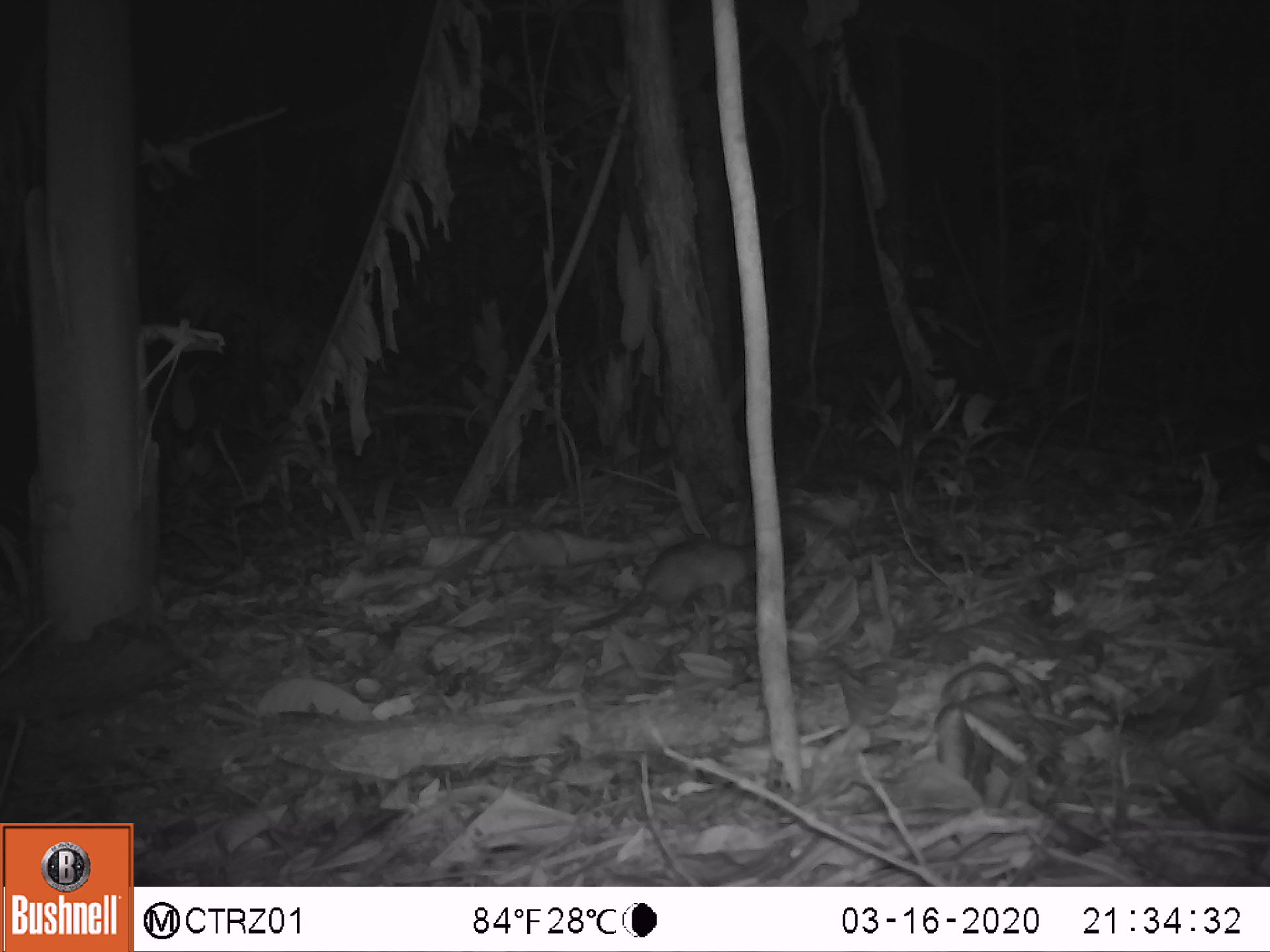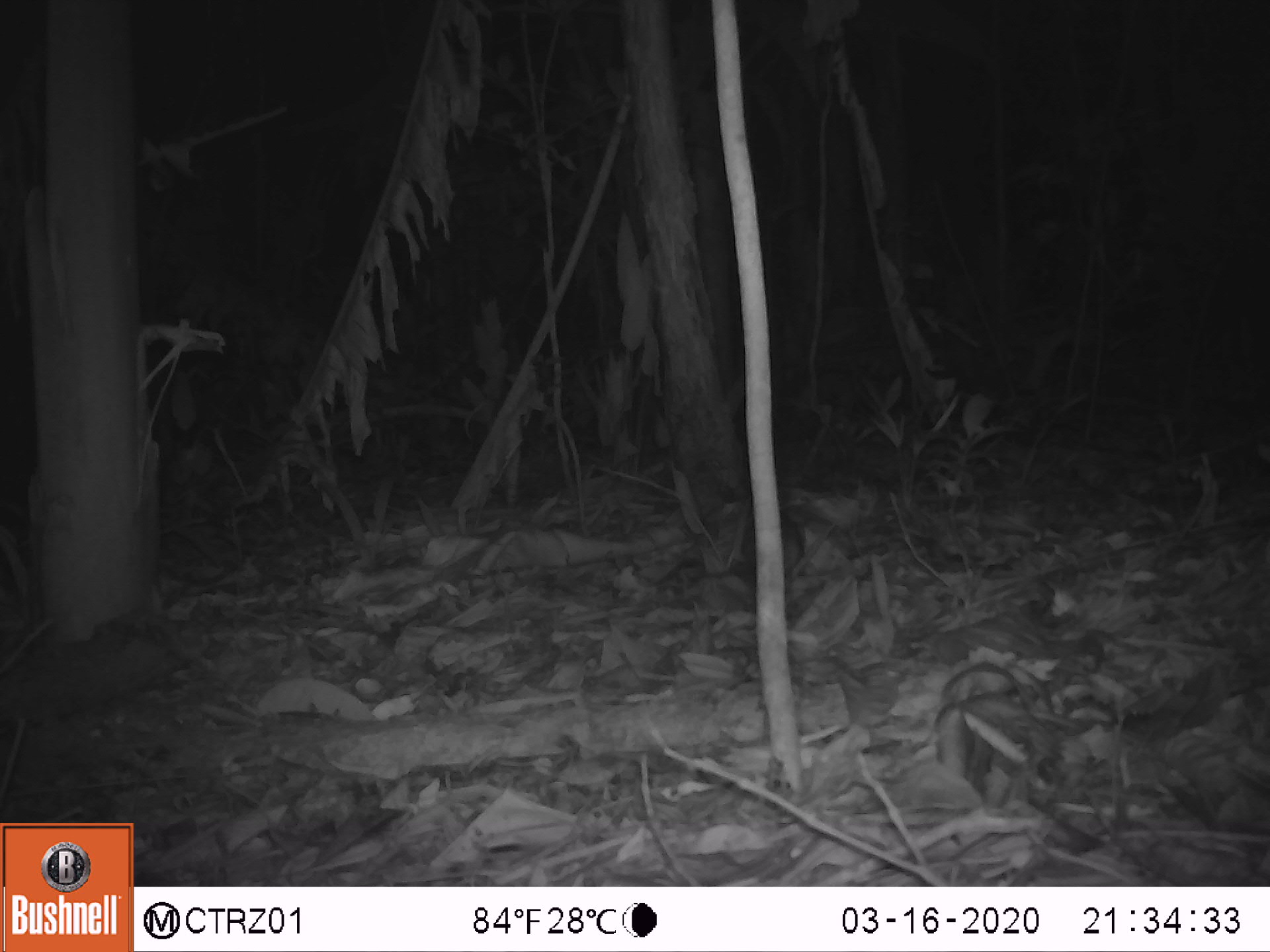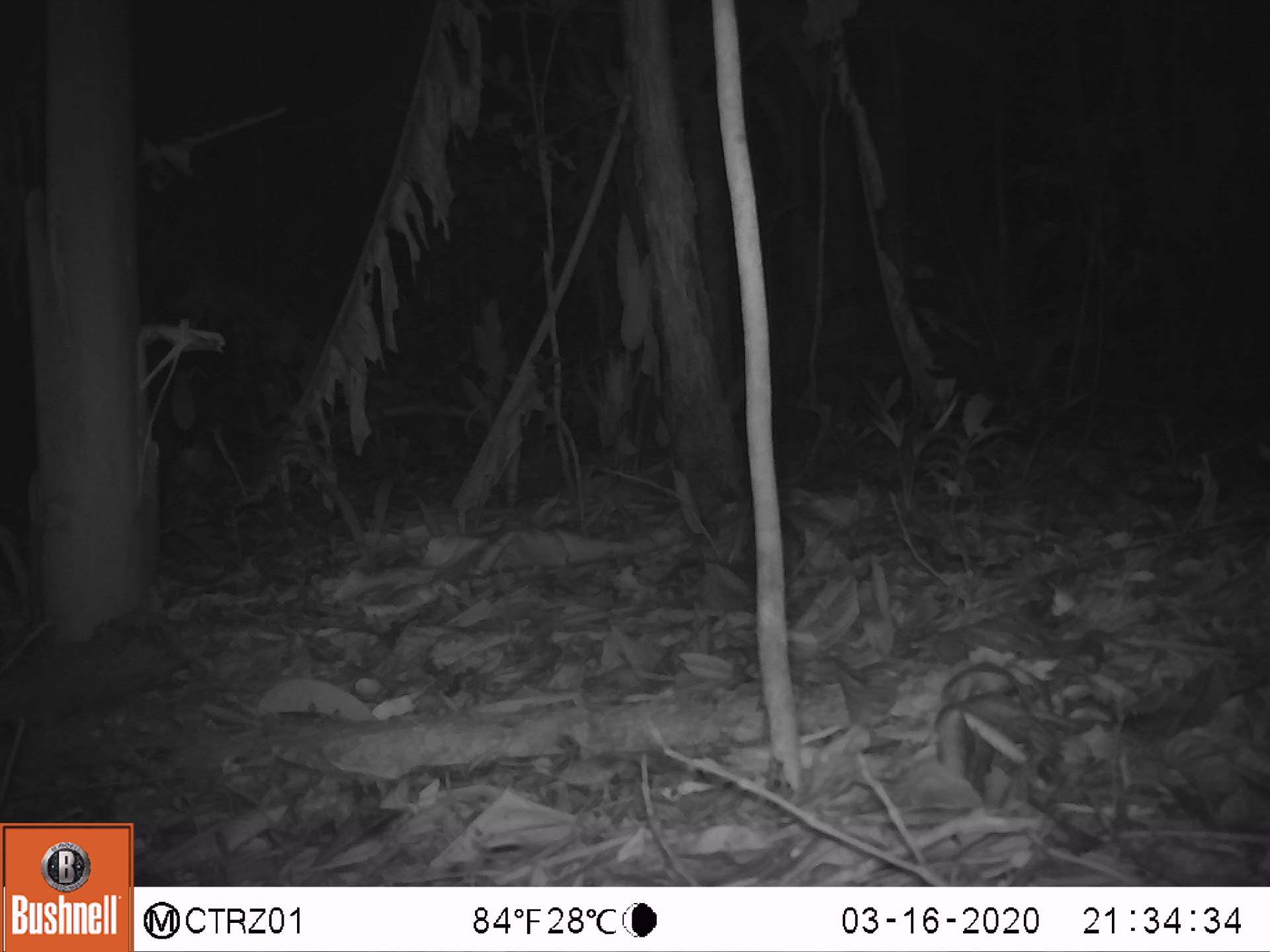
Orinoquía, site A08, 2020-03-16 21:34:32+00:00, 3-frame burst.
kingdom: Animalia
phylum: Chordata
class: Mammalia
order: Rodentia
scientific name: Rodentia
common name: rodent